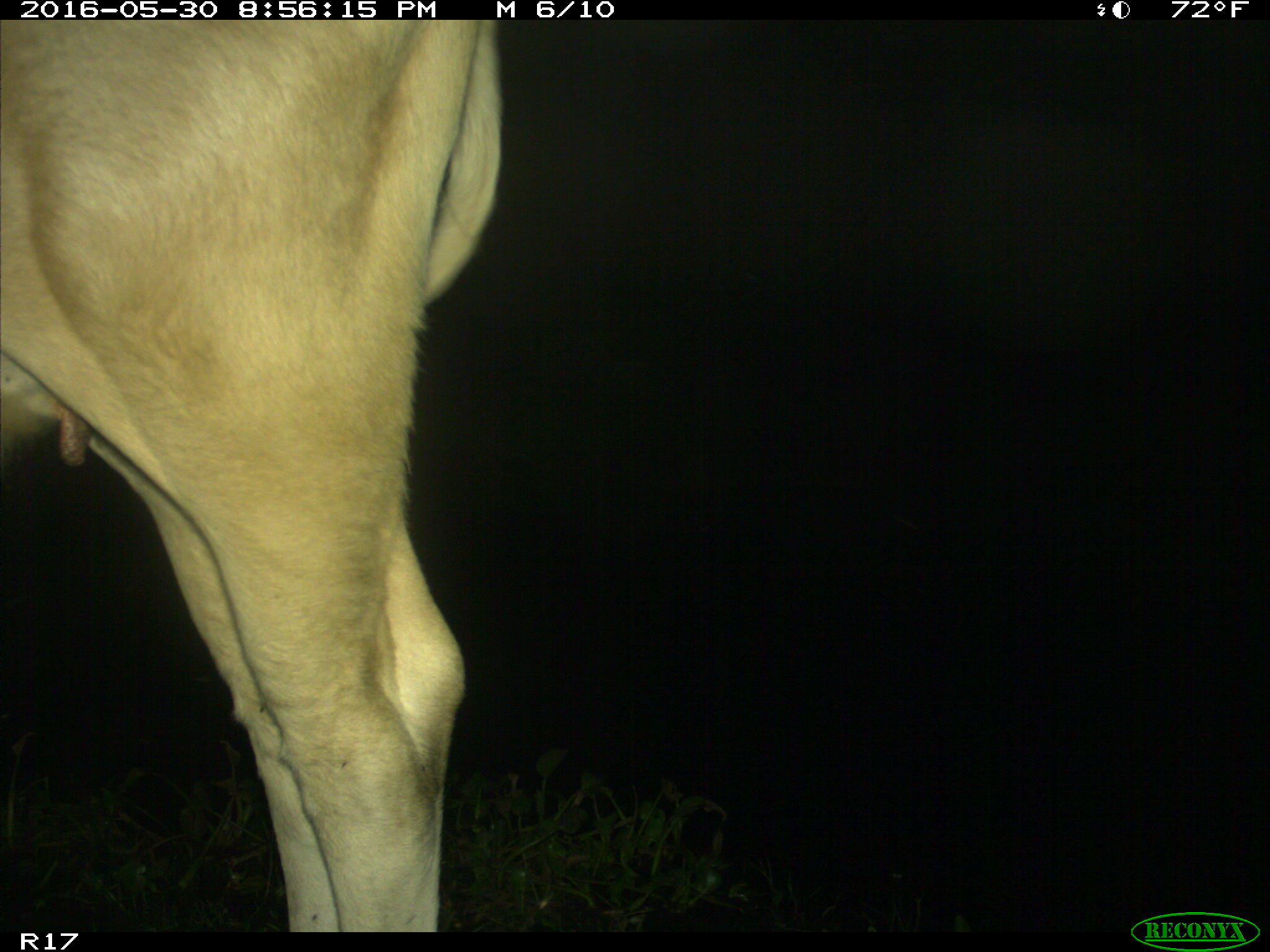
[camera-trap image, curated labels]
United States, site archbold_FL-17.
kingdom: Animalia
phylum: Chordata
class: Mammalia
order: Artiodactyla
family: Bovidae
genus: Bos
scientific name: Bos taurus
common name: domestic cow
Bos taurus (domestic cow).